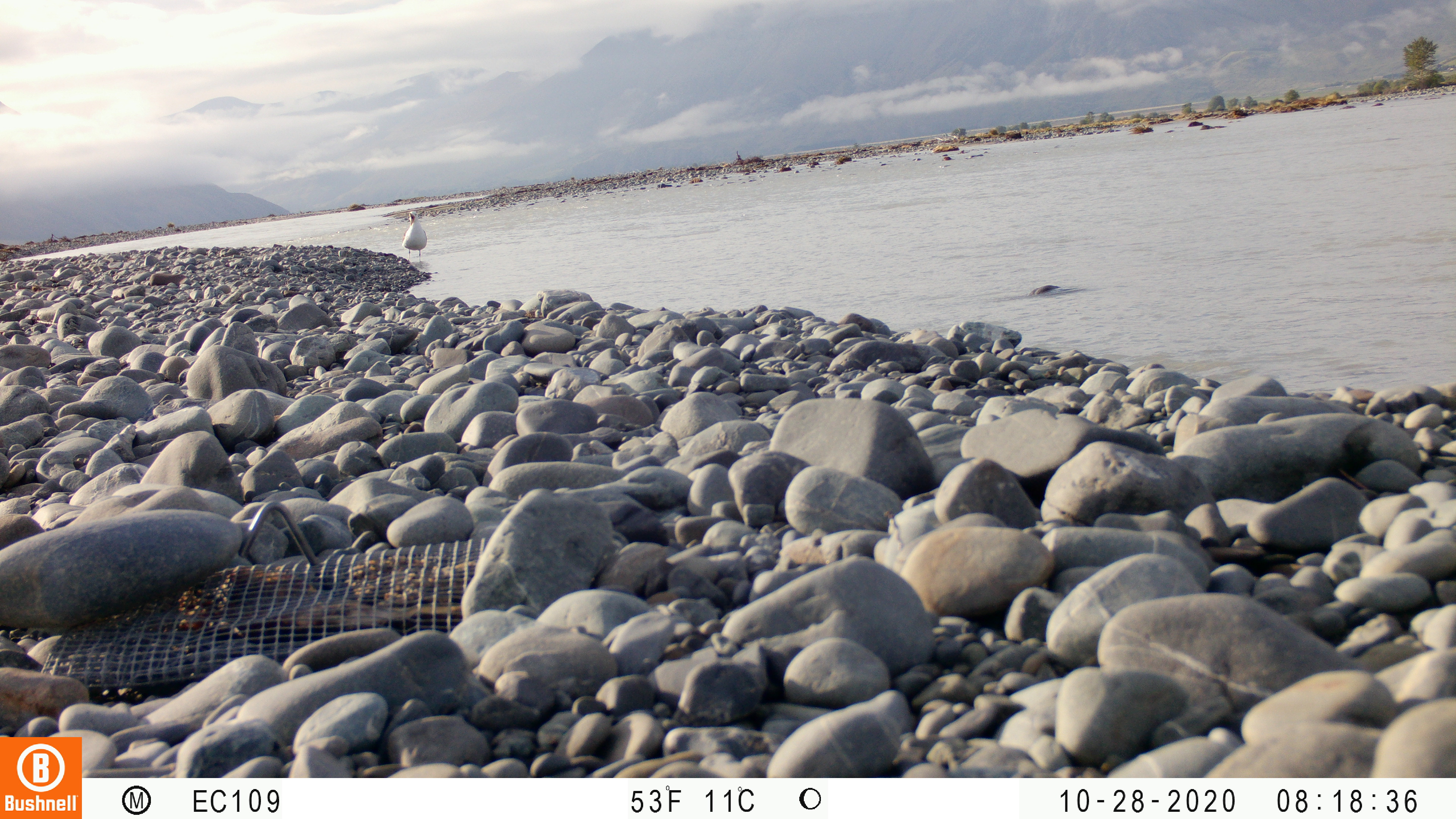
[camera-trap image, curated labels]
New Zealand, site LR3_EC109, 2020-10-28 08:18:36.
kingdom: Animalia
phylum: Chordata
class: Aves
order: Charadriiformes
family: Laridae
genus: Larus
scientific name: Larus fuscus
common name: black-backed gull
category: black backed gull